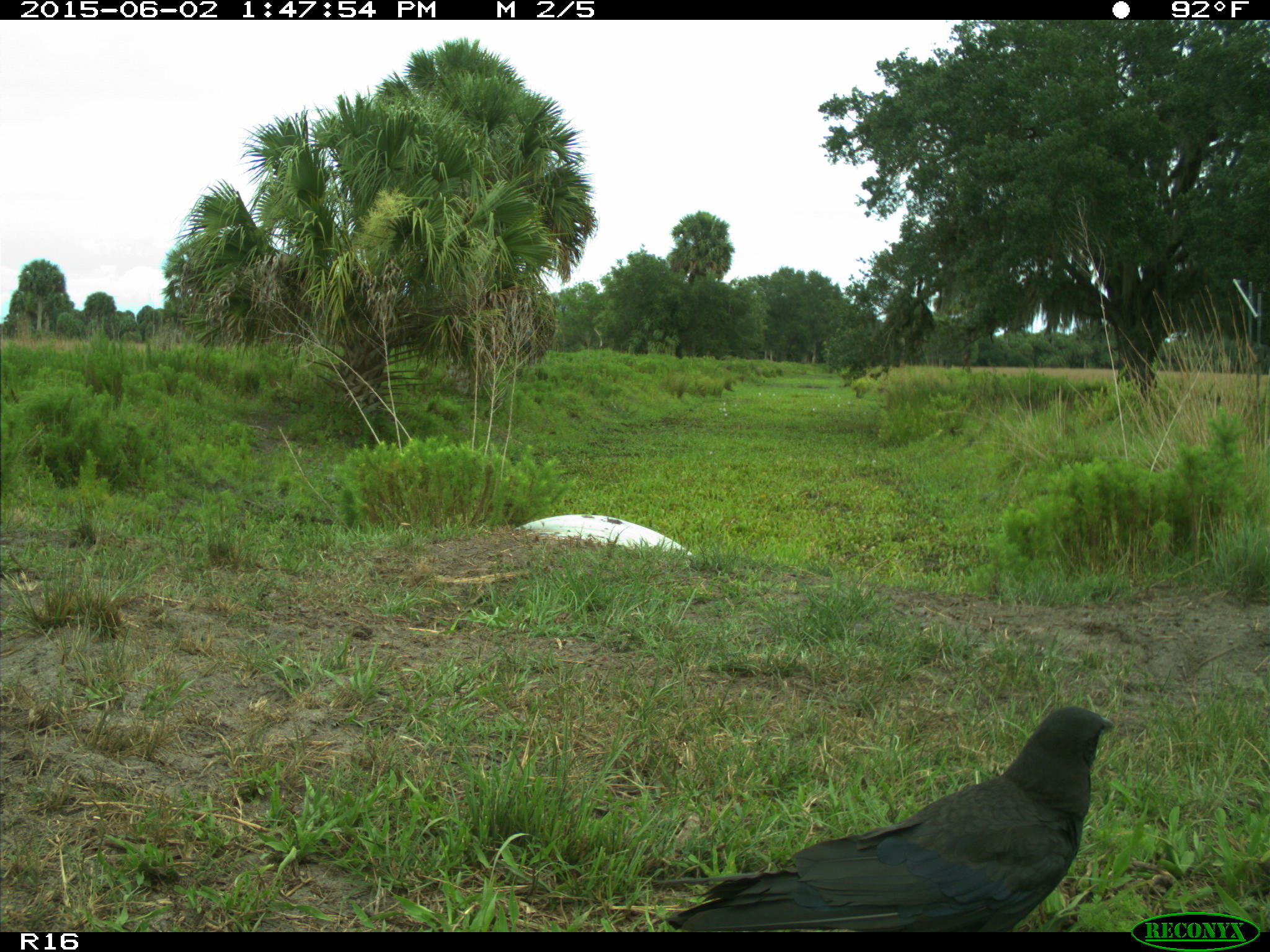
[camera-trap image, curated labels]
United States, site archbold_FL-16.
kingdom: Animalia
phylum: Chordata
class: Aves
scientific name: Aves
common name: birds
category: unidentified bird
Unidentified bird (birds) (Aves).